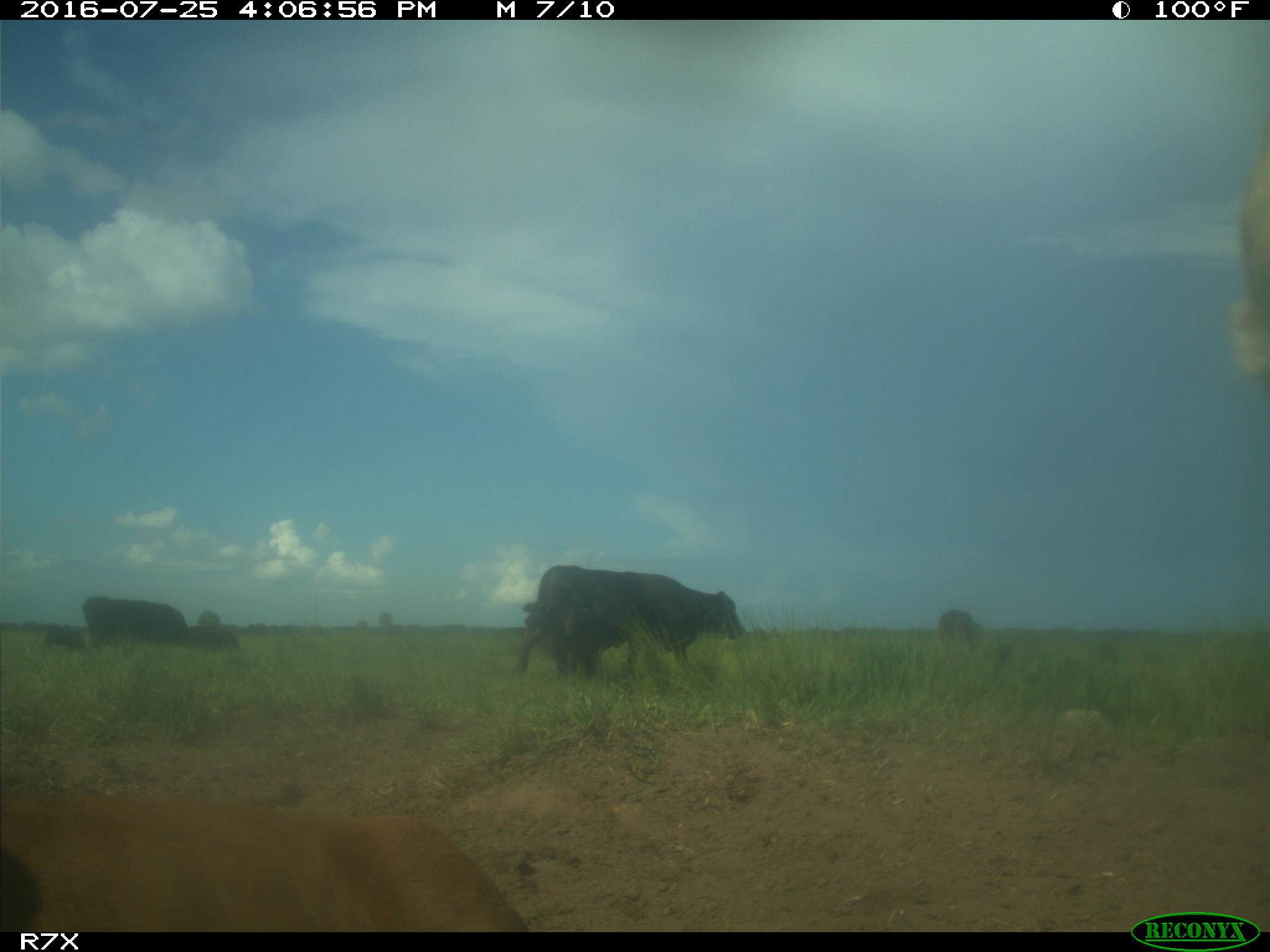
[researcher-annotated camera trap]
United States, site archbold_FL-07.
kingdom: Animalia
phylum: Chordata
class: Mammalia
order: Artiodactyla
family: Bovidae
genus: Bos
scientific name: Bos taurus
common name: domestic cow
Bos taurus (domestic cow).